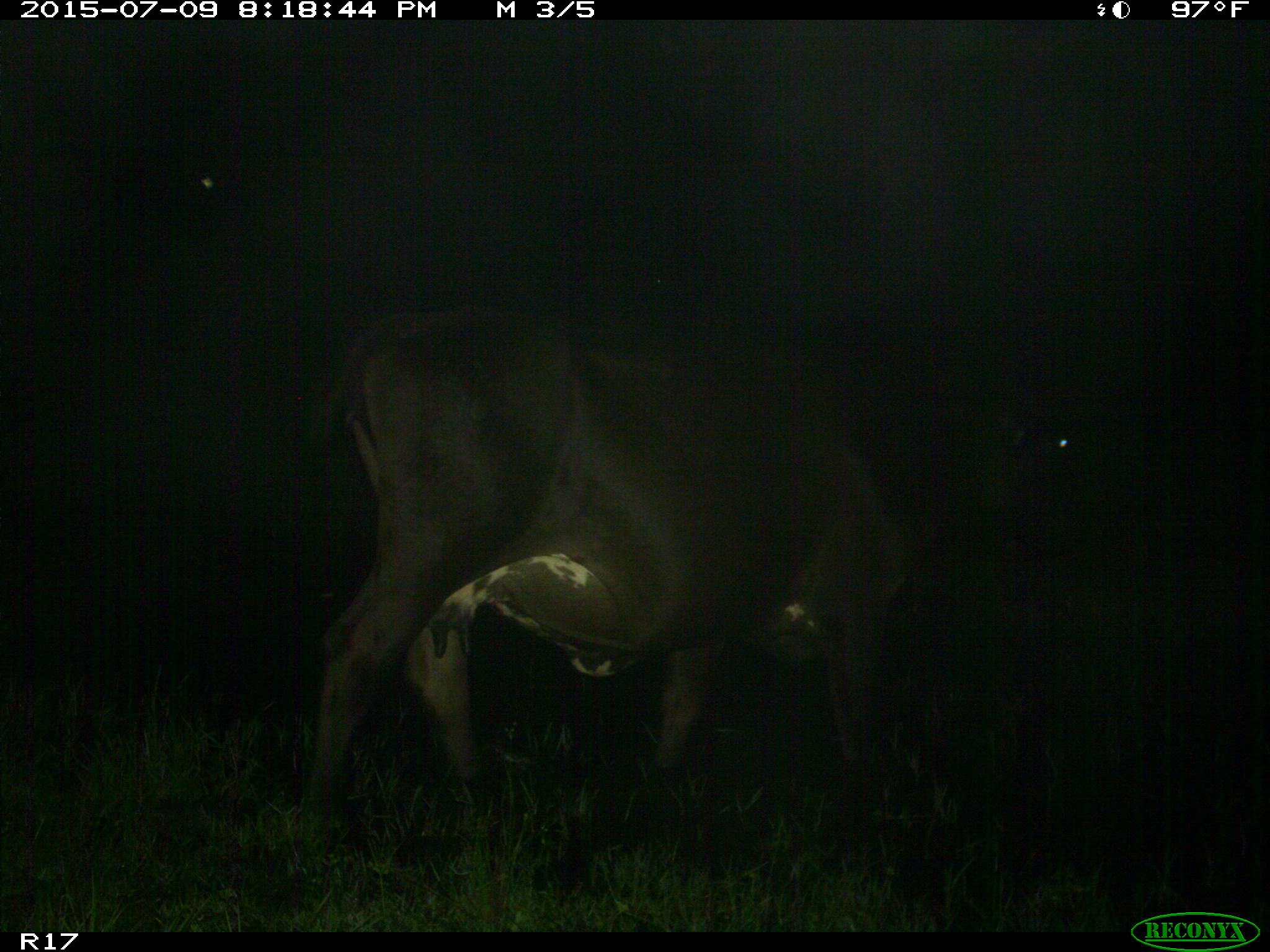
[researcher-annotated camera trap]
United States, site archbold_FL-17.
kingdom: Animalia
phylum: Chordata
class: Mammalia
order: Artiodactyla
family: Bovidae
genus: Bos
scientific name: Bos taurus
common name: domestic cow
Bos taurus (domestic cow).